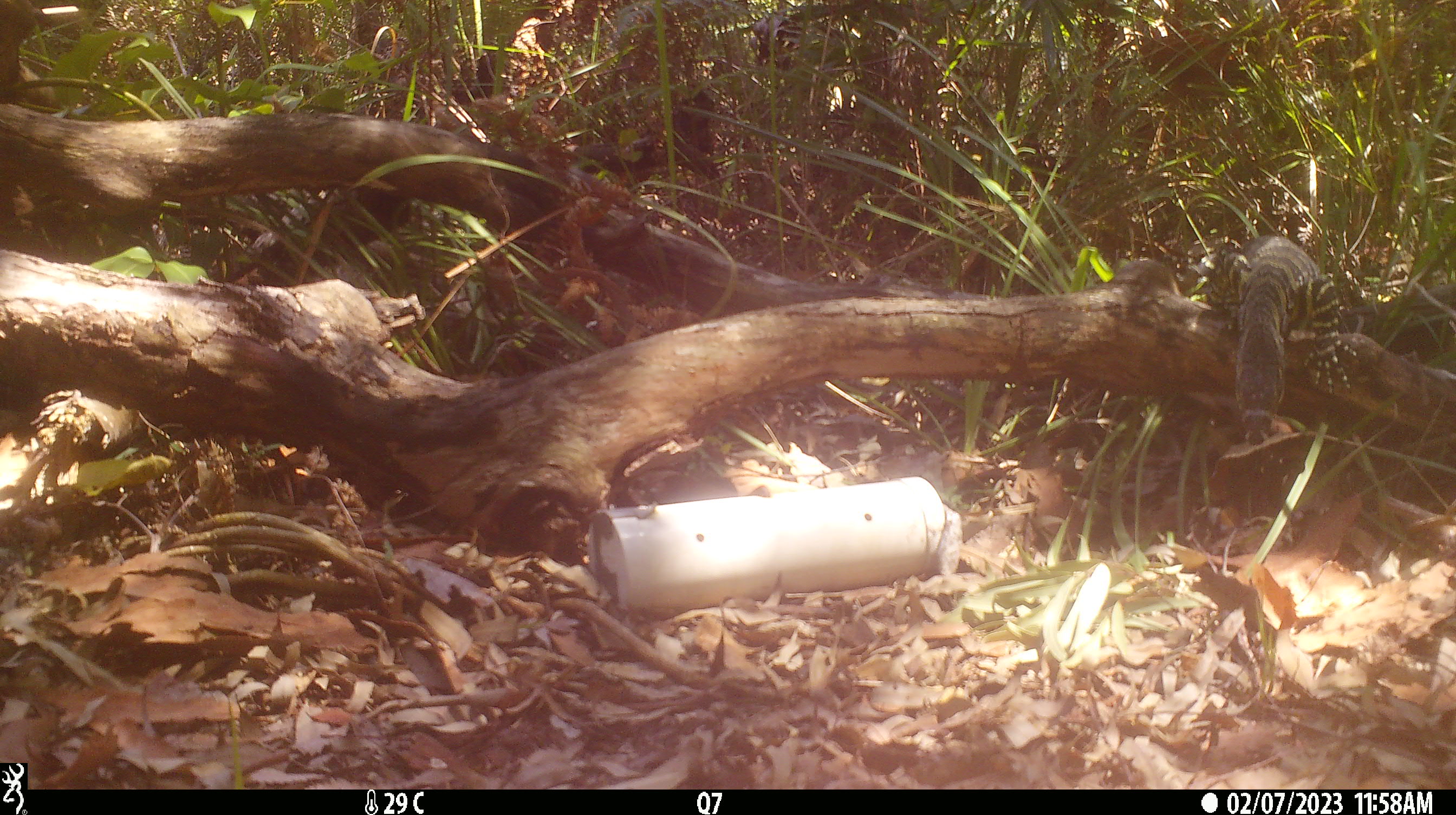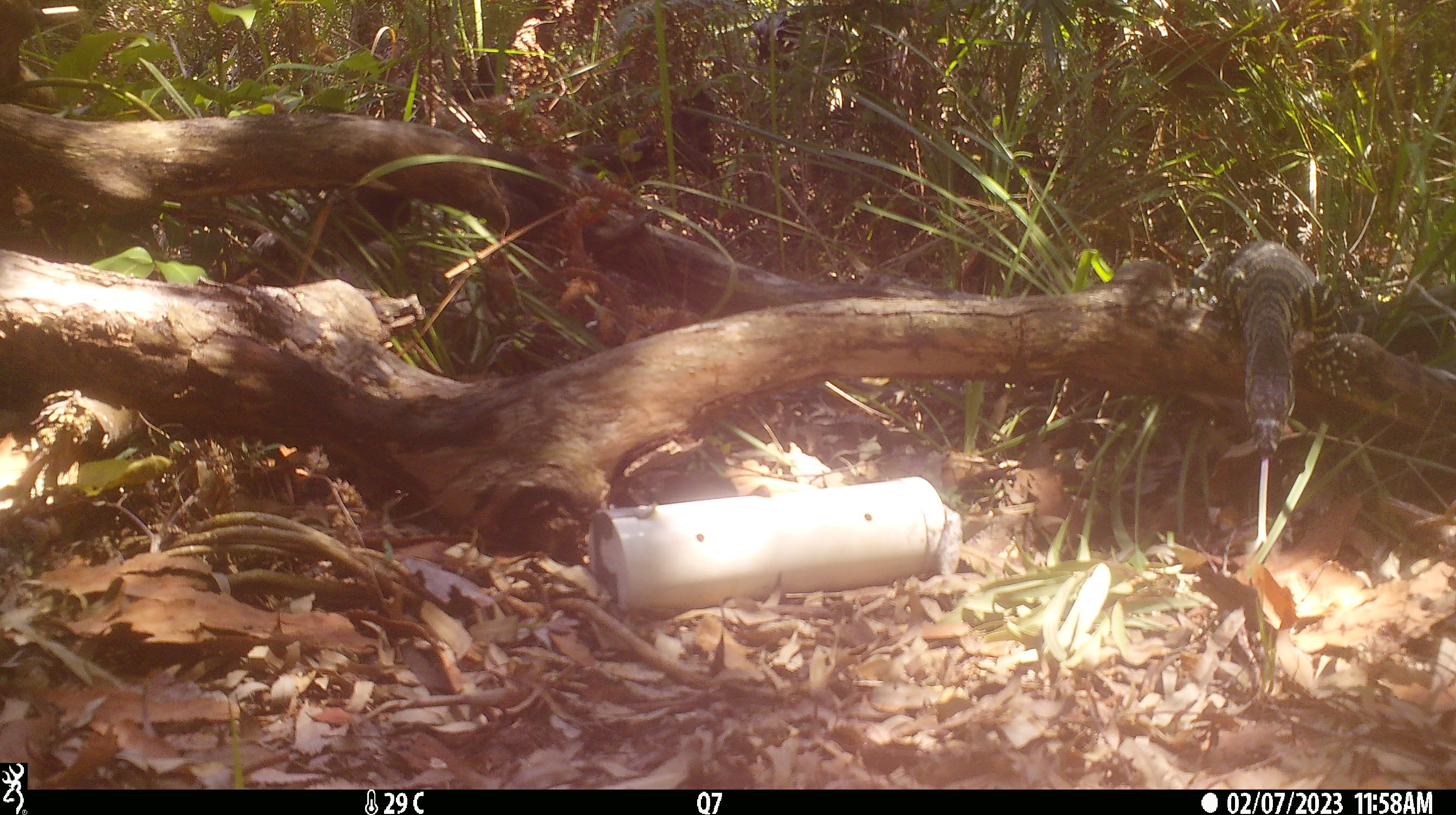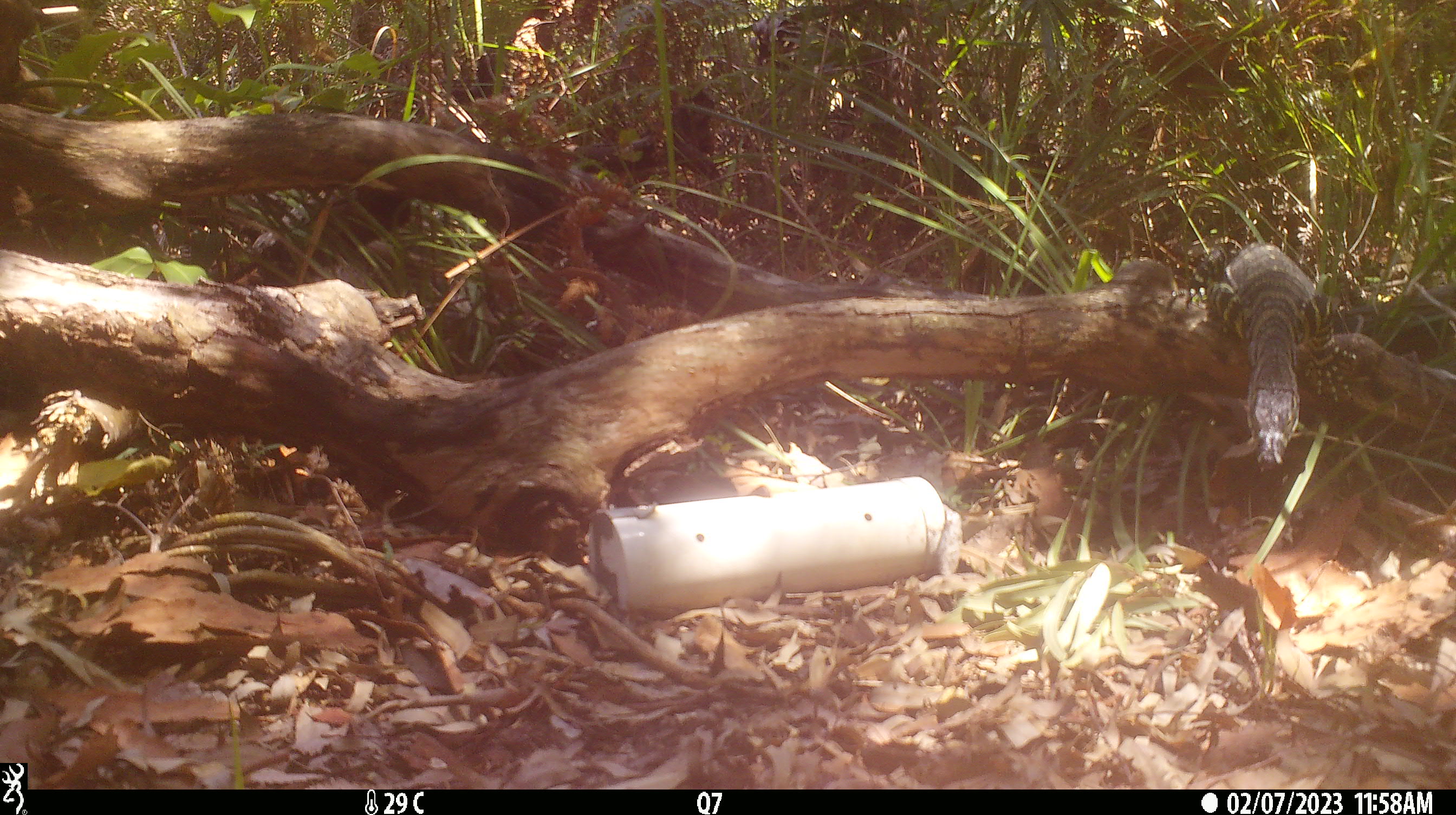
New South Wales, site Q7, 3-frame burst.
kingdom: Animalia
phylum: Chordata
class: Reptilia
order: Squamata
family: Varanidae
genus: Varanus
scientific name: Varanus varius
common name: lace monitor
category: goanna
Goanna (lace monitor) (Varanus varius).